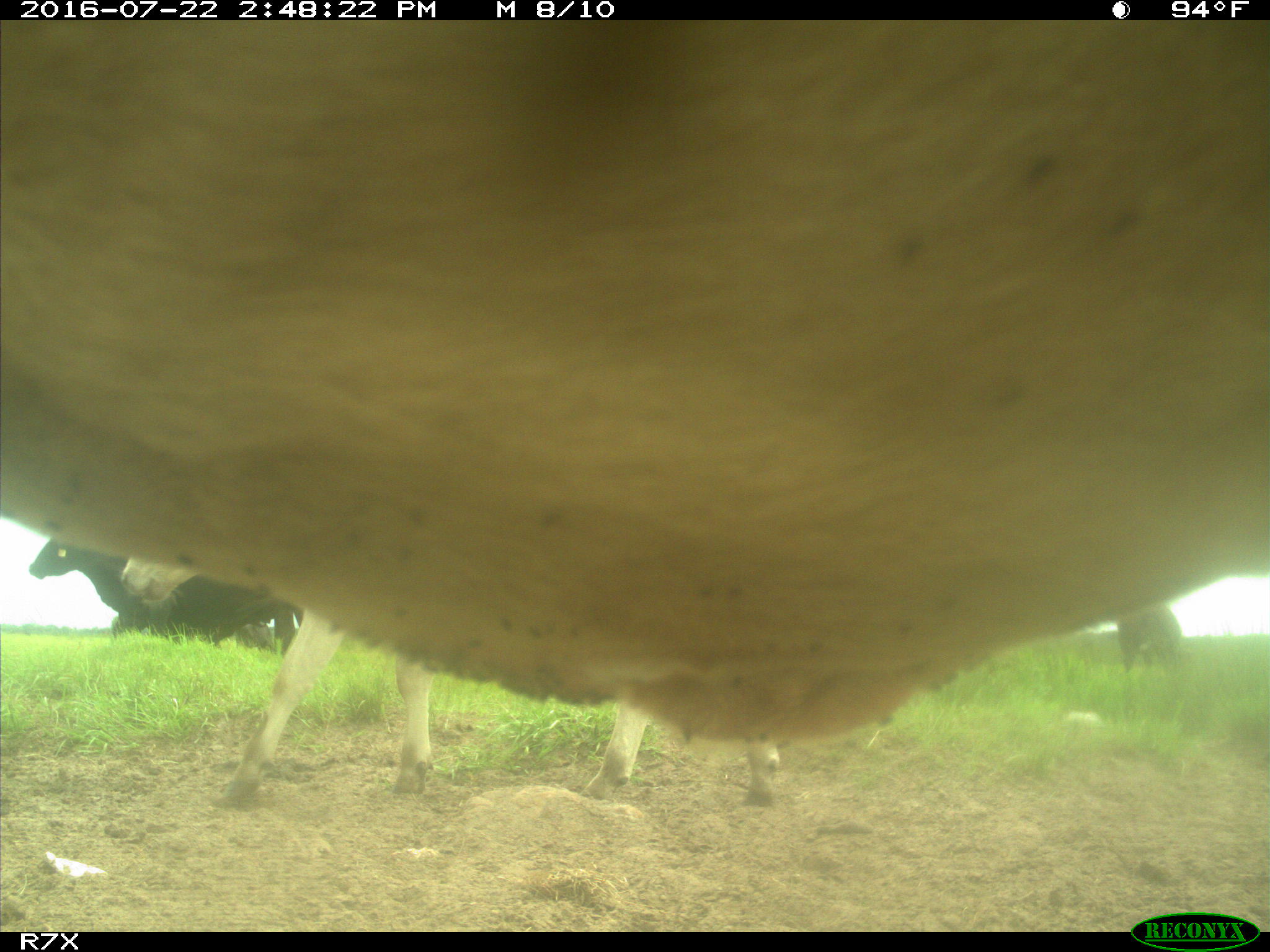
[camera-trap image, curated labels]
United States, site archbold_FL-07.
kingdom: Animalia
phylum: Chordata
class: Mammalia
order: Artiodactyla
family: Bovidae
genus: Bos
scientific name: Bos taurus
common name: domestic cow